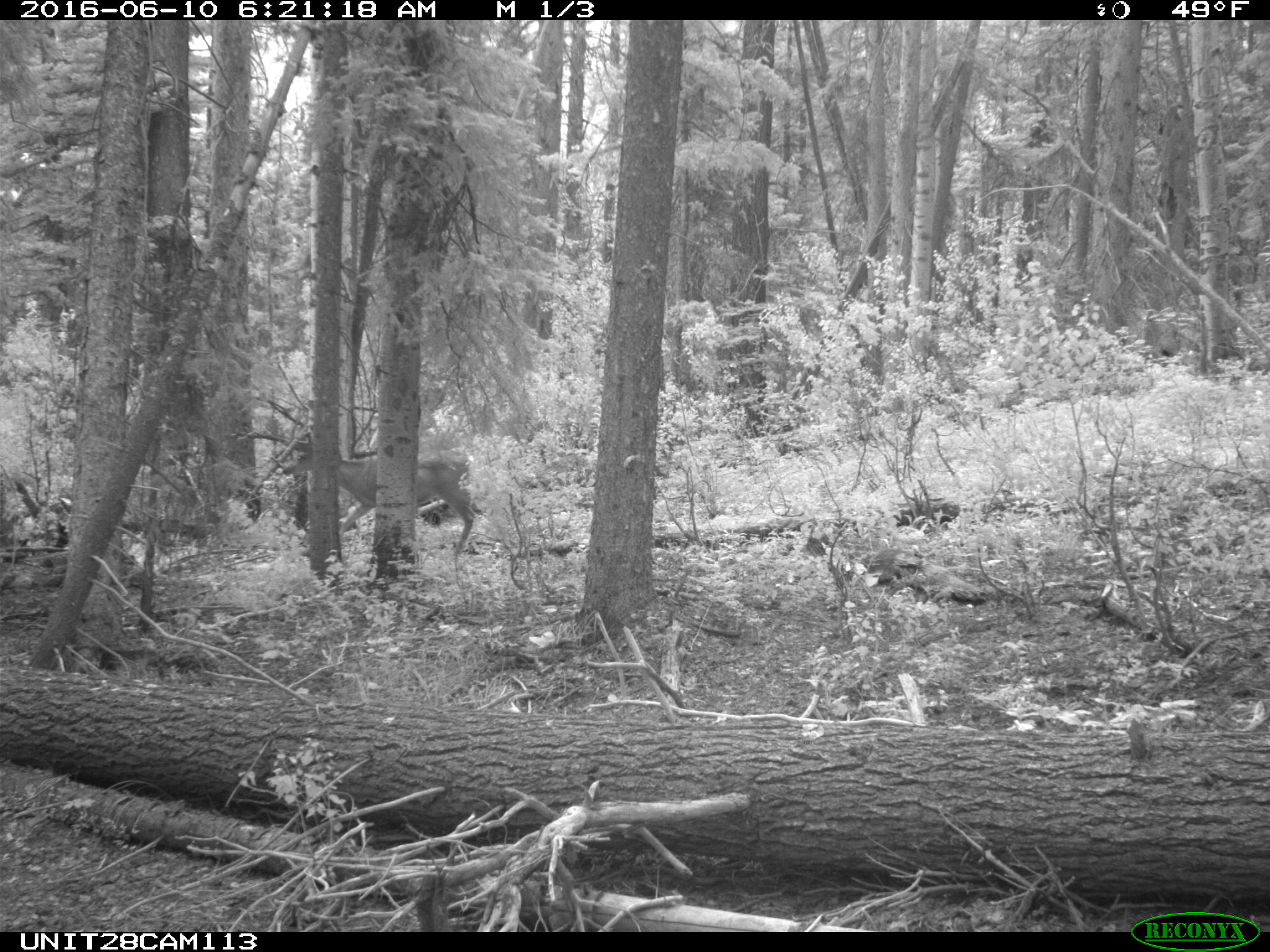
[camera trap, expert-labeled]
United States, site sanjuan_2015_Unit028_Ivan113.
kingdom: Animalia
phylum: Chordata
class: Mammalia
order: Artiodactyla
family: Cervidae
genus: Odocoileus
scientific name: Odocoileus hemionus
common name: mule deer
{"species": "Odocoileus hemionus (mule deer)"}